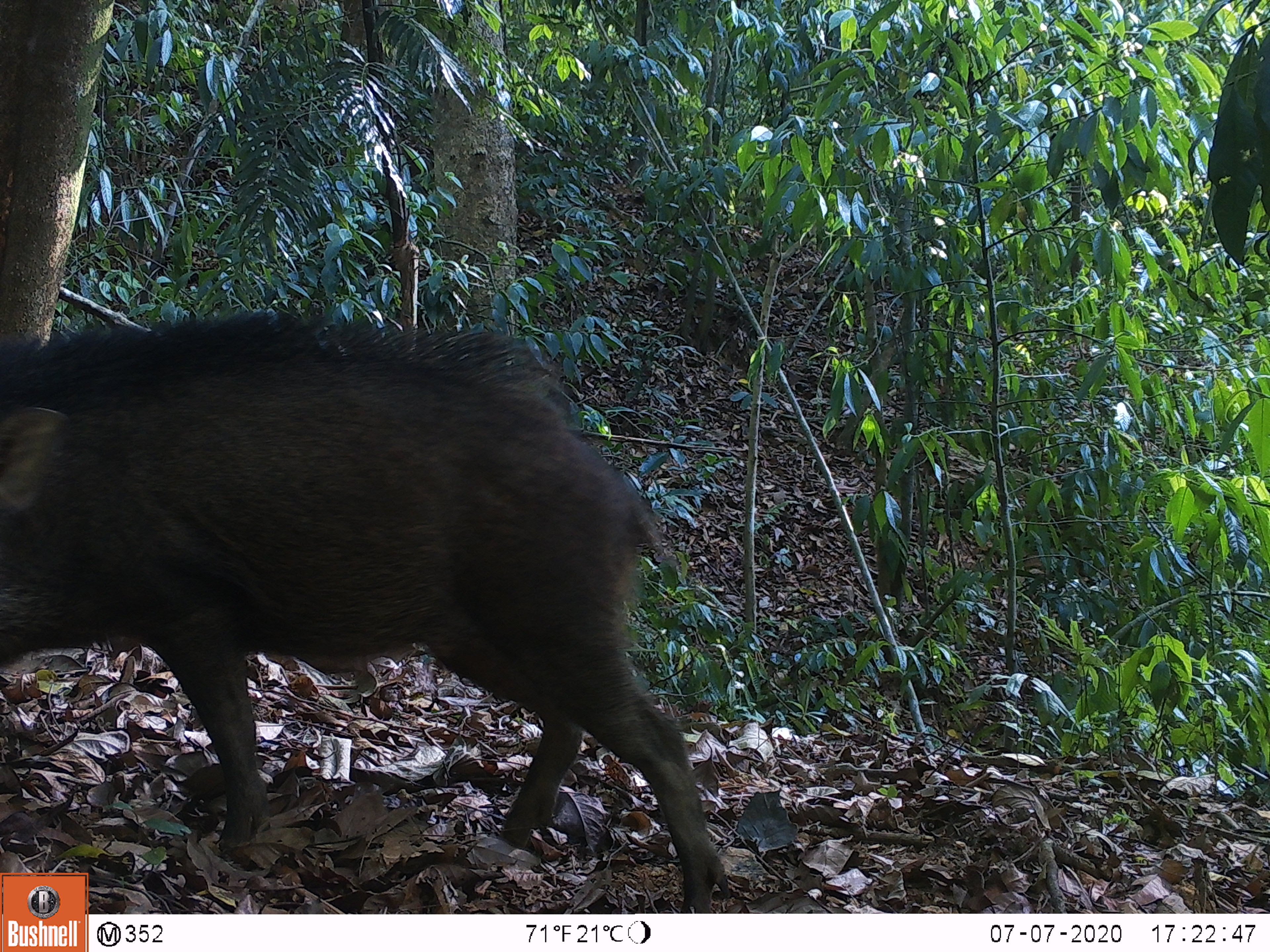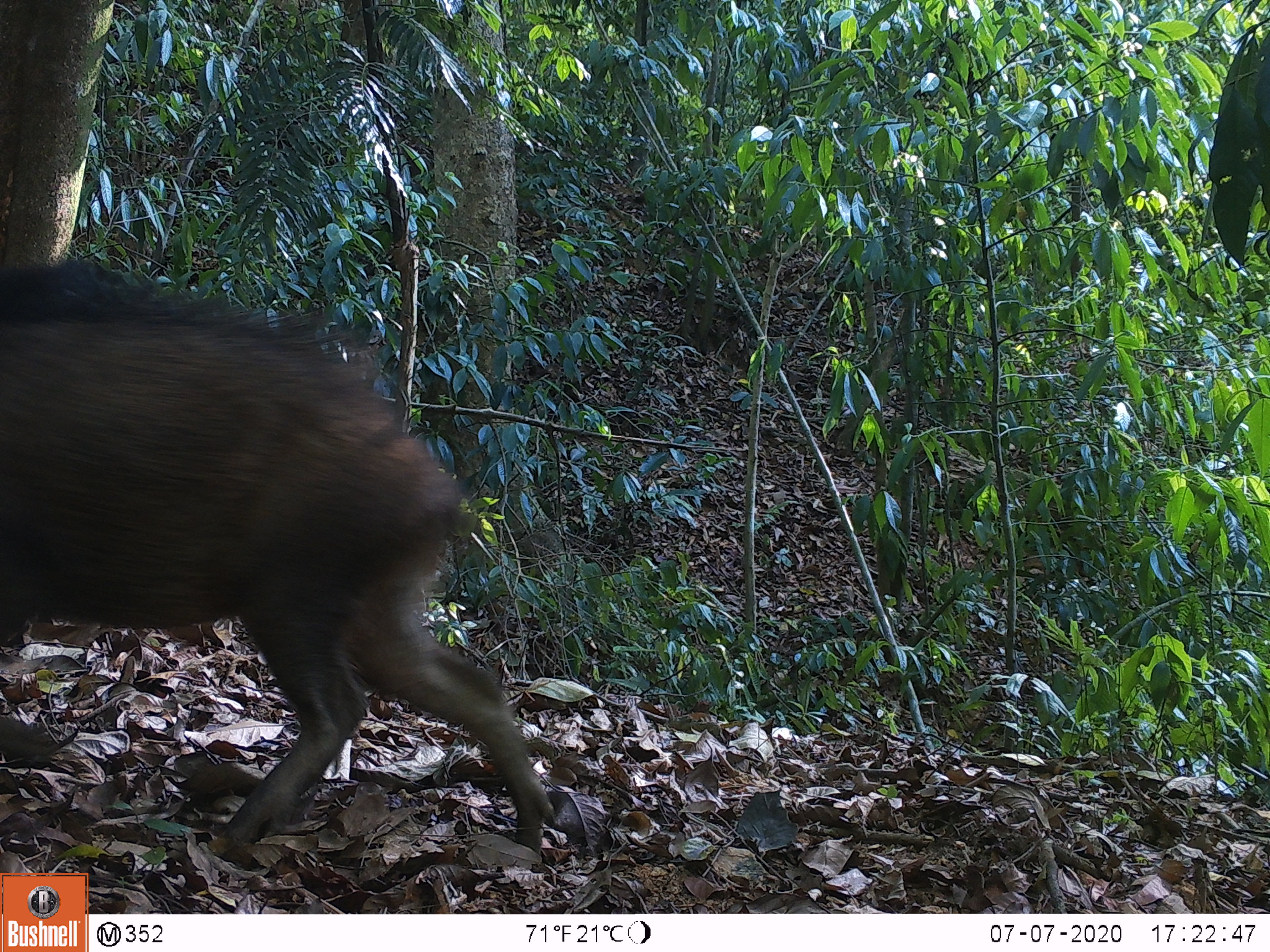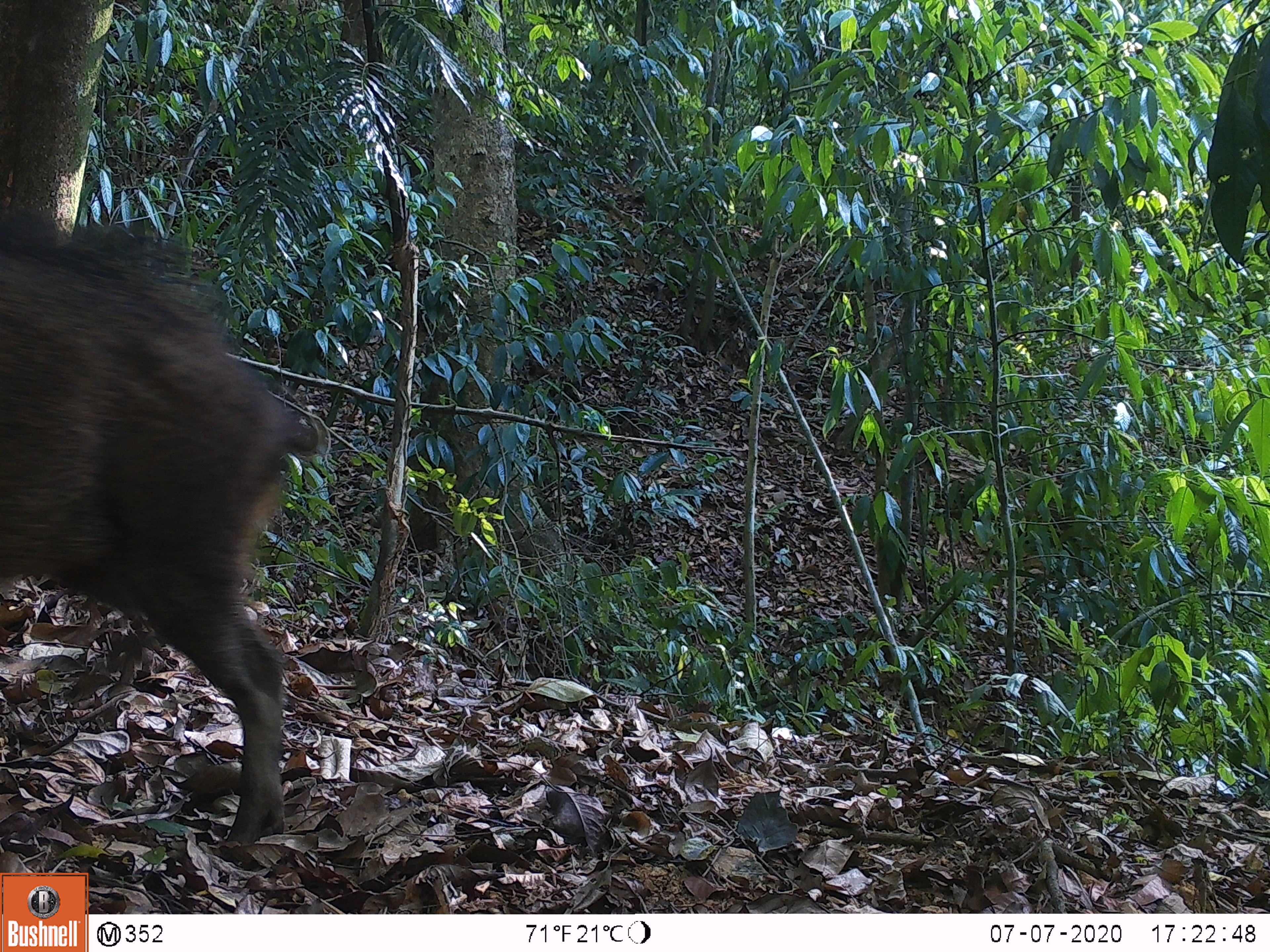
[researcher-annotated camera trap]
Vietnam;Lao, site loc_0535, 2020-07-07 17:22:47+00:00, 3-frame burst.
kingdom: Animalia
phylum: Chordata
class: Mammalia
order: Artiodactyla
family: Suidae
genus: Sus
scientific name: Sus scrofa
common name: eurasian wild pig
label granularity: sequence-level